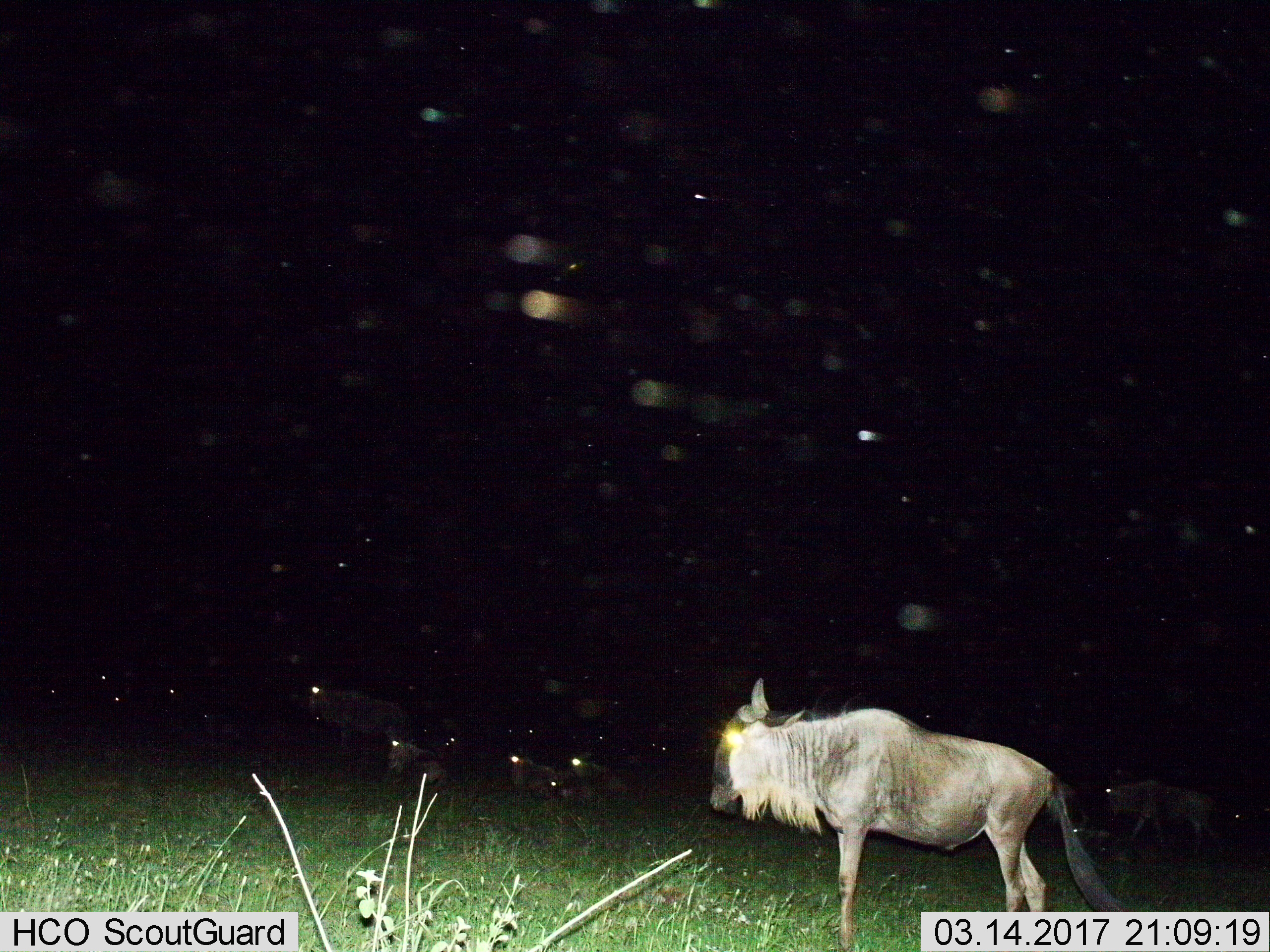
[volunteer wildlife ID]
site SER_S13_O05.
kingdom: Animalia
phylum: Chordata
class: Mammalia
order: Artiodactyla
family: Bovidae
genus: Connochaetes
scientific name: Connochaetes taurinus taurinus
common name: blue wildebeest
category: wildebeestblue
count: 11-50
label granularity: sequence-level